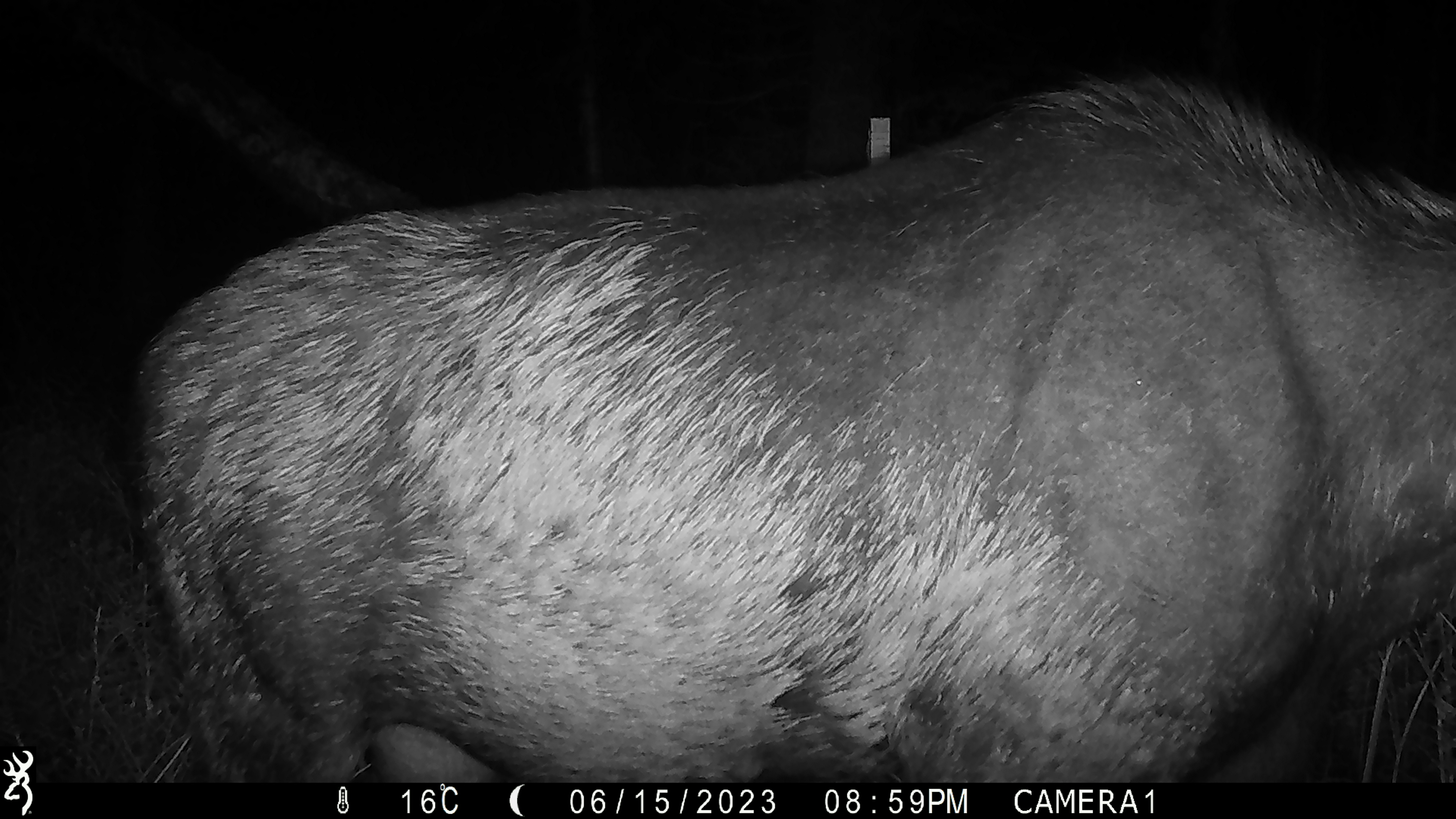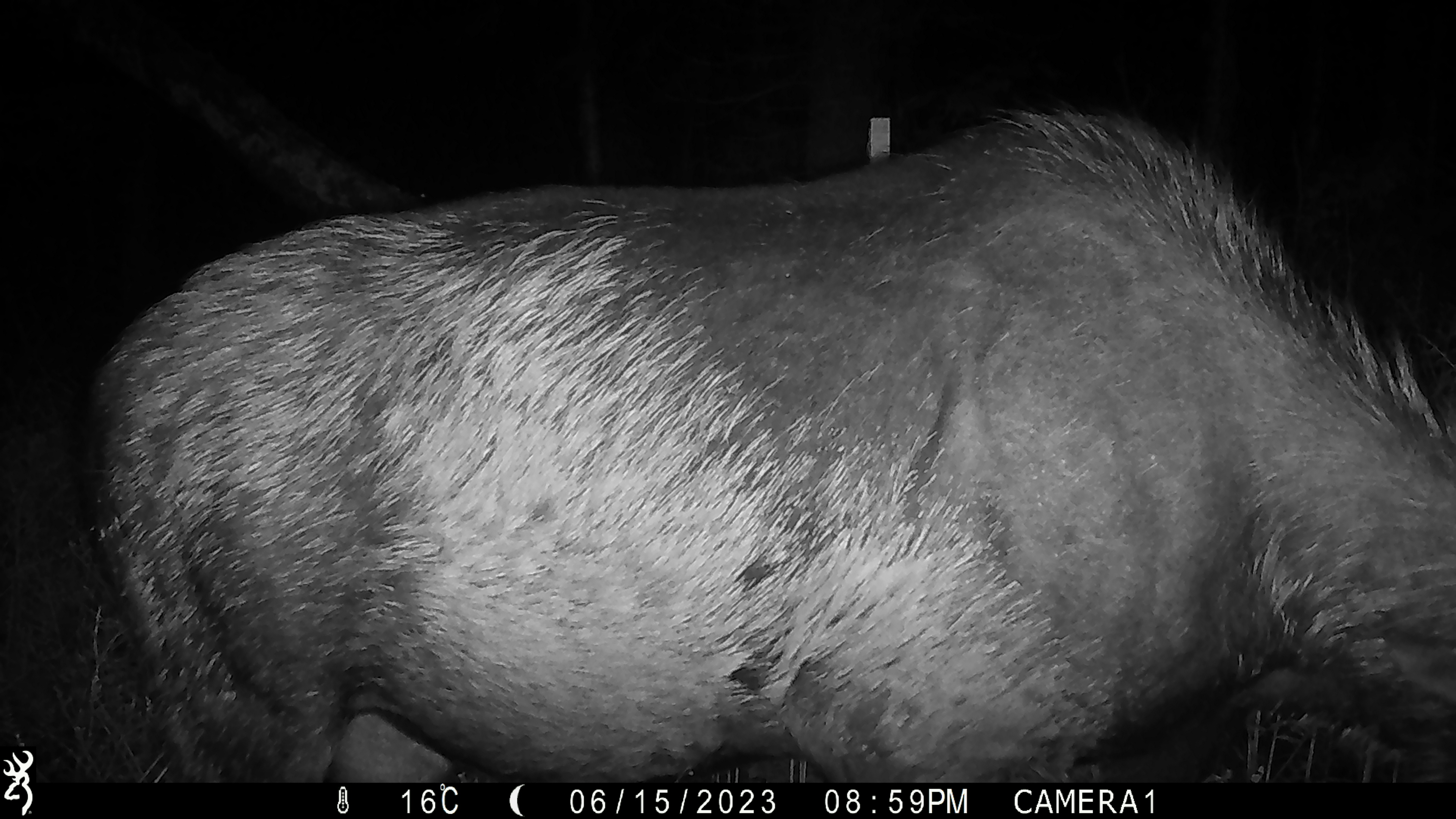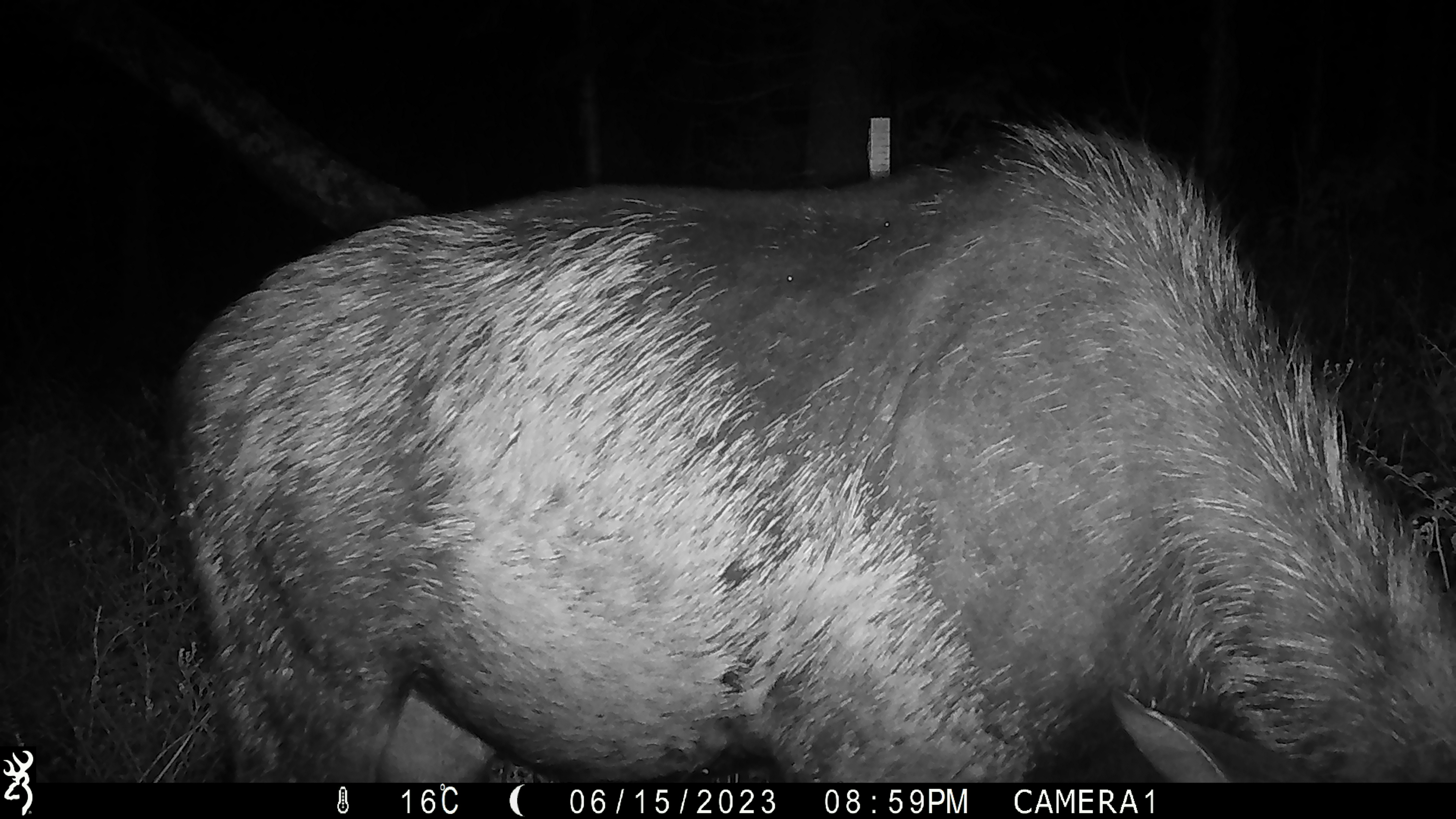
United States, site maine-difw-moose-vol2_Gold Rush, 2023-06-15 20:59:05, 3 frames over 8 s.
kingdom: Animalia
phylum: Chordata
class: Mammalia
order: Artiodactyla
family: Cervidae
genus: Alces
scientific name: Alces alces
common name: moose